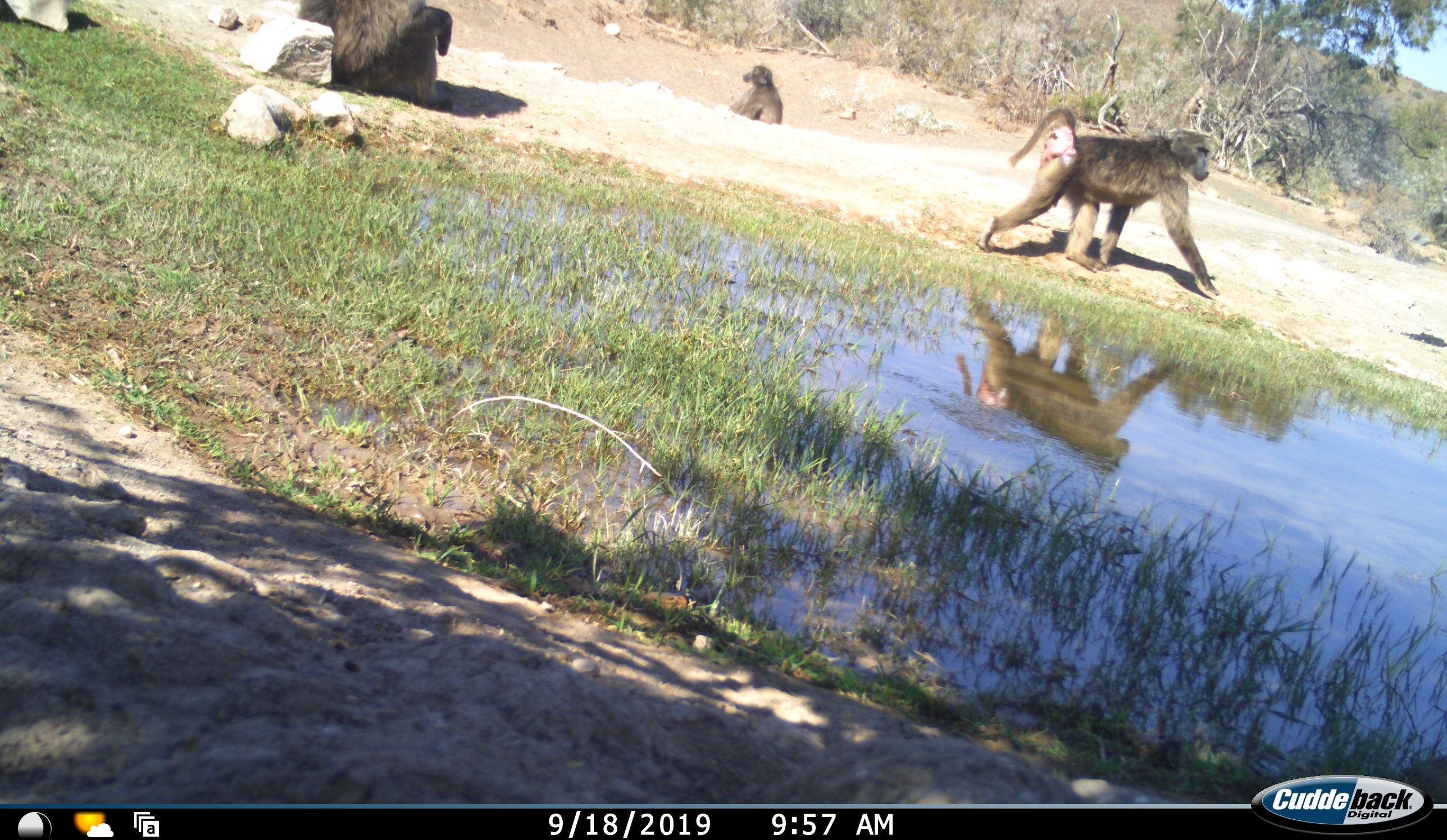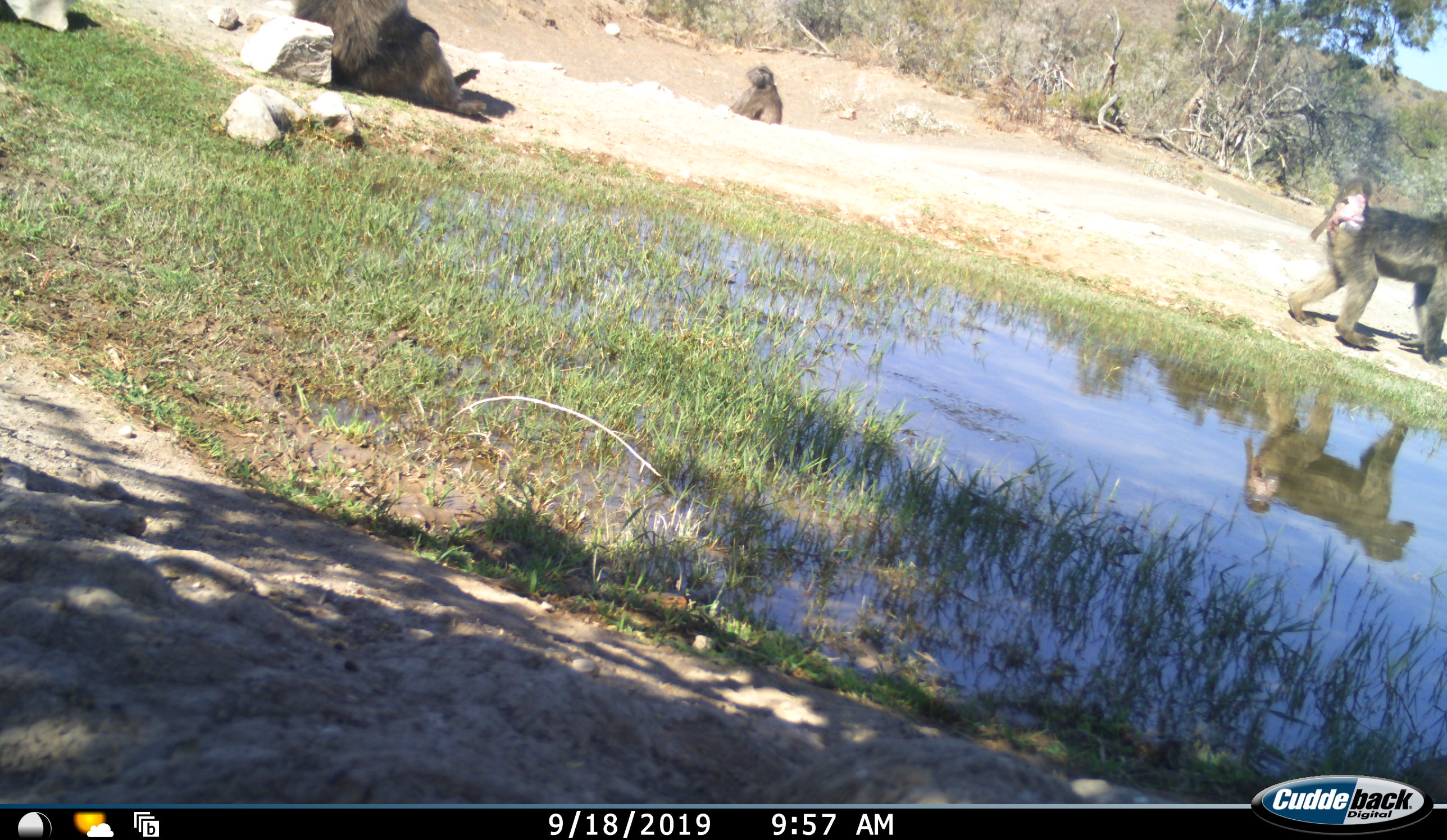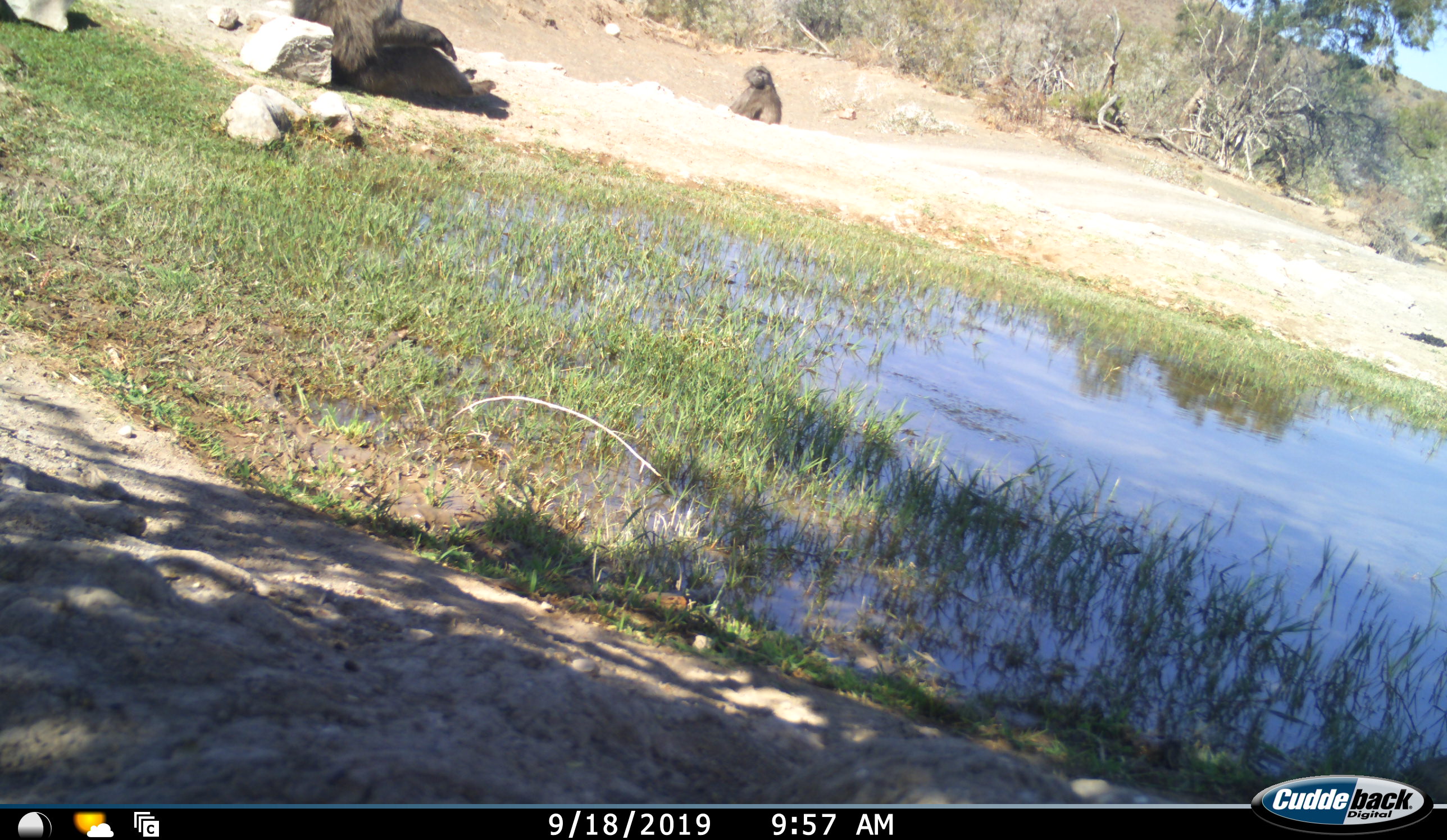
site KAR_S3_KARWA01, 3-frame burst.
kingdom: Animalia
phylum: Chordata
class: Mammalia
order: Primates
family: Cercopithecidae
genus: Papio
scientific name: Papio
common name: baboon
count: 3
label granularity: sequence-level